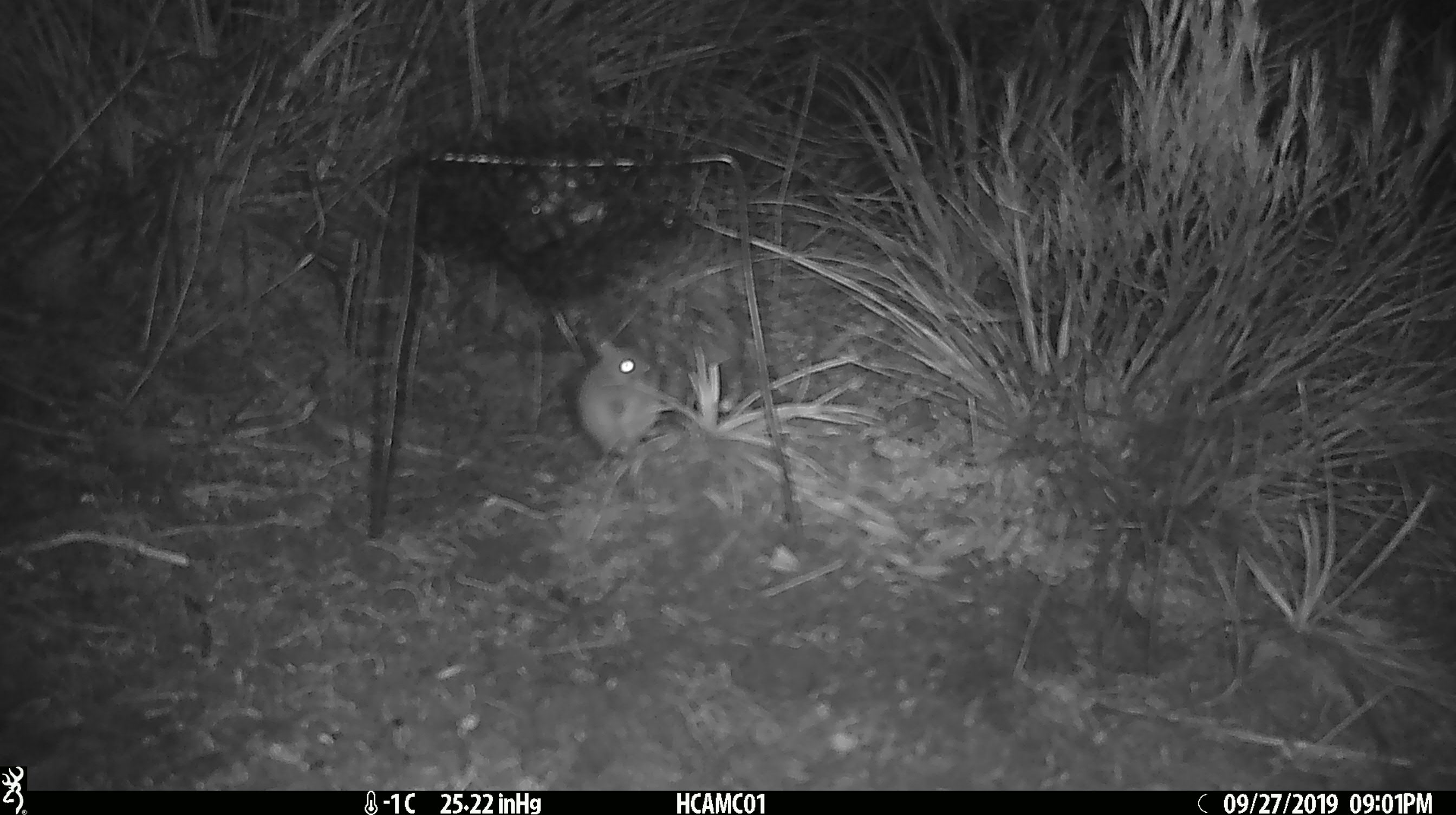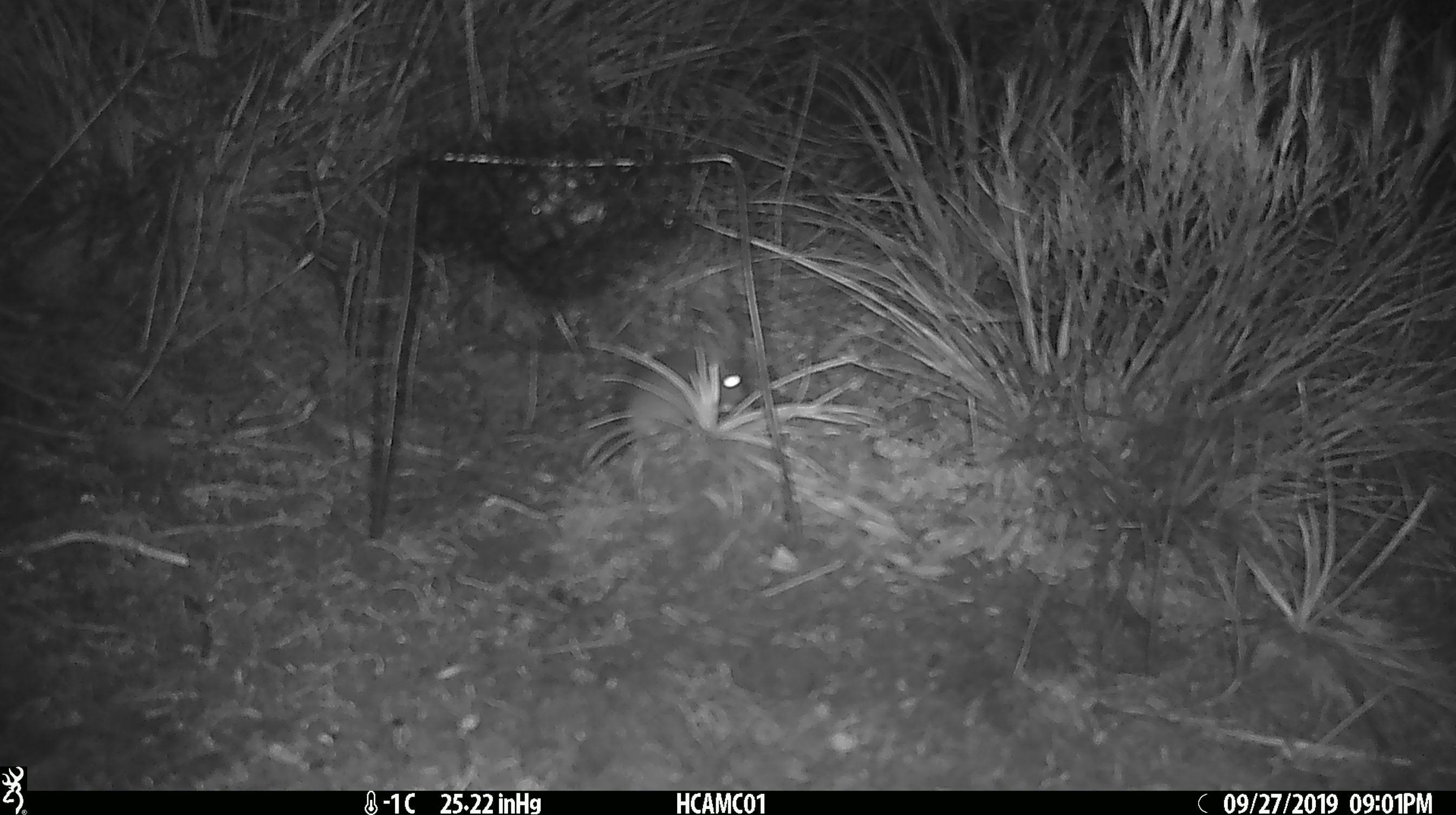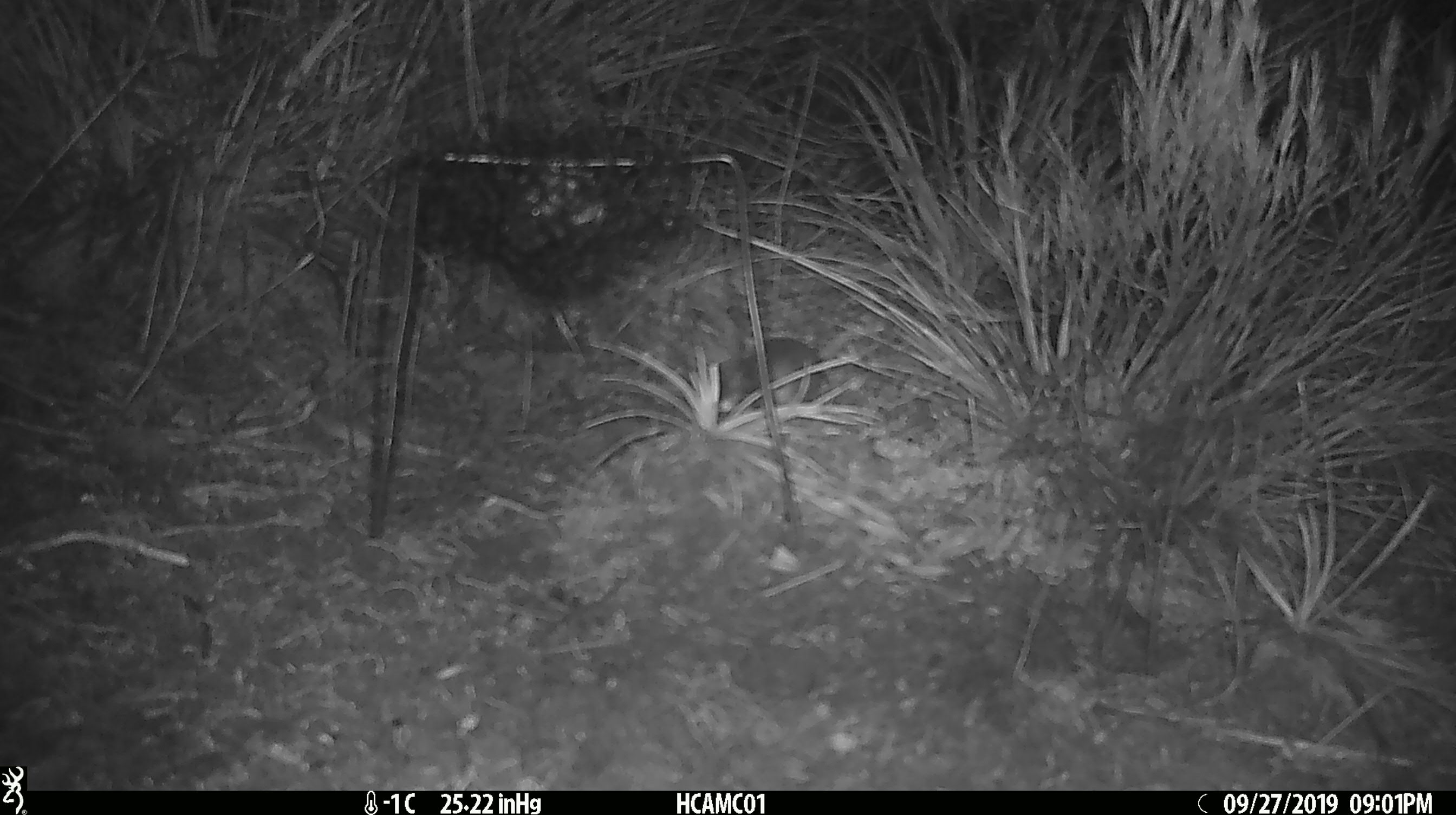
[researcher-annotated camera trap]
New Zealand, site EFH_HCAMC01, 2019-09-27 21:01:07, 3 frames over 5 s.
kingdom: Animalia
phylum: Chordata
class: Mammalia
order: Rodentia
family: Muridae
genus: Mus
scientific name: Mus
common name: mouse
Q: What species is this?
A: Mouse (Mus).